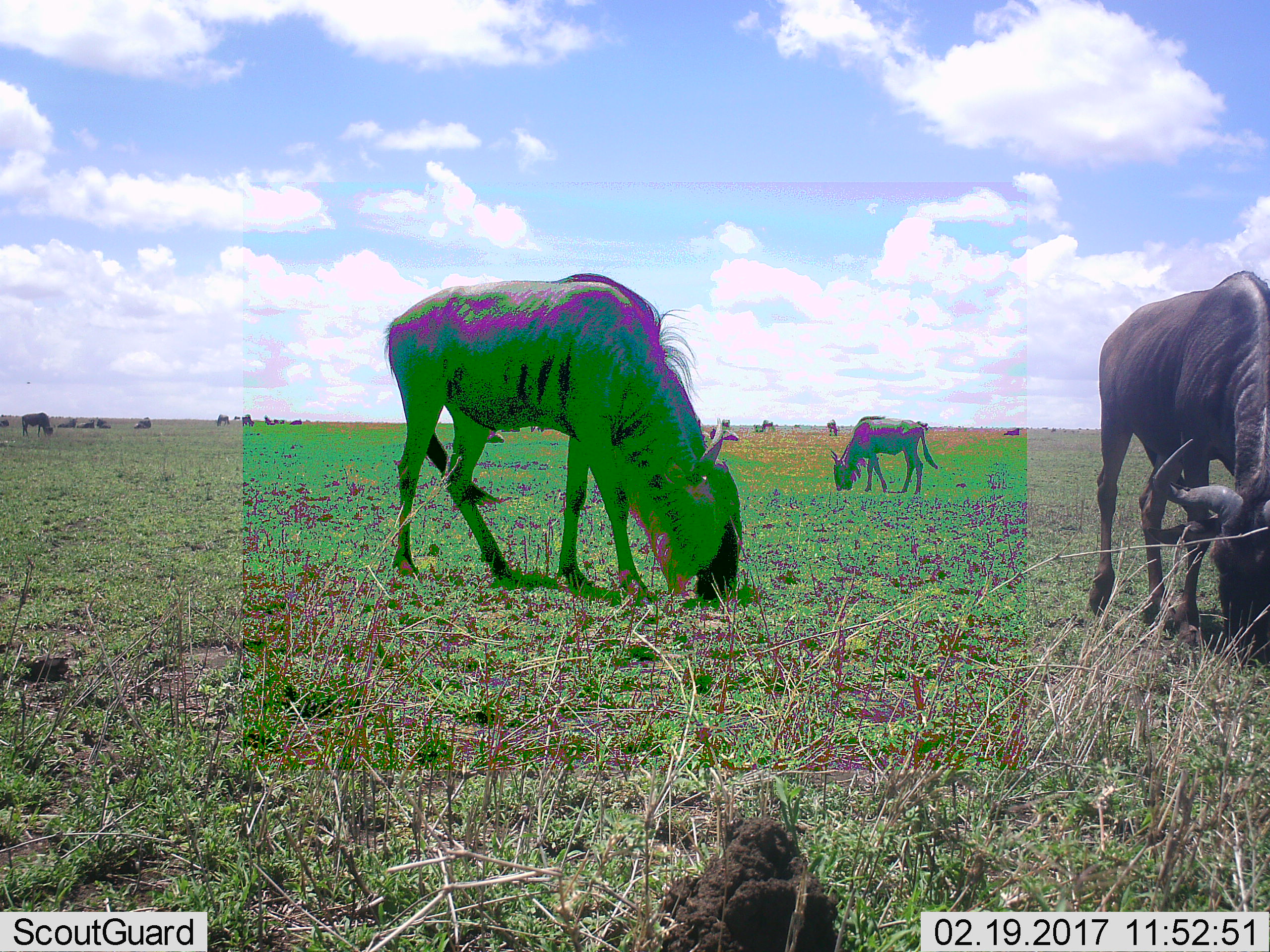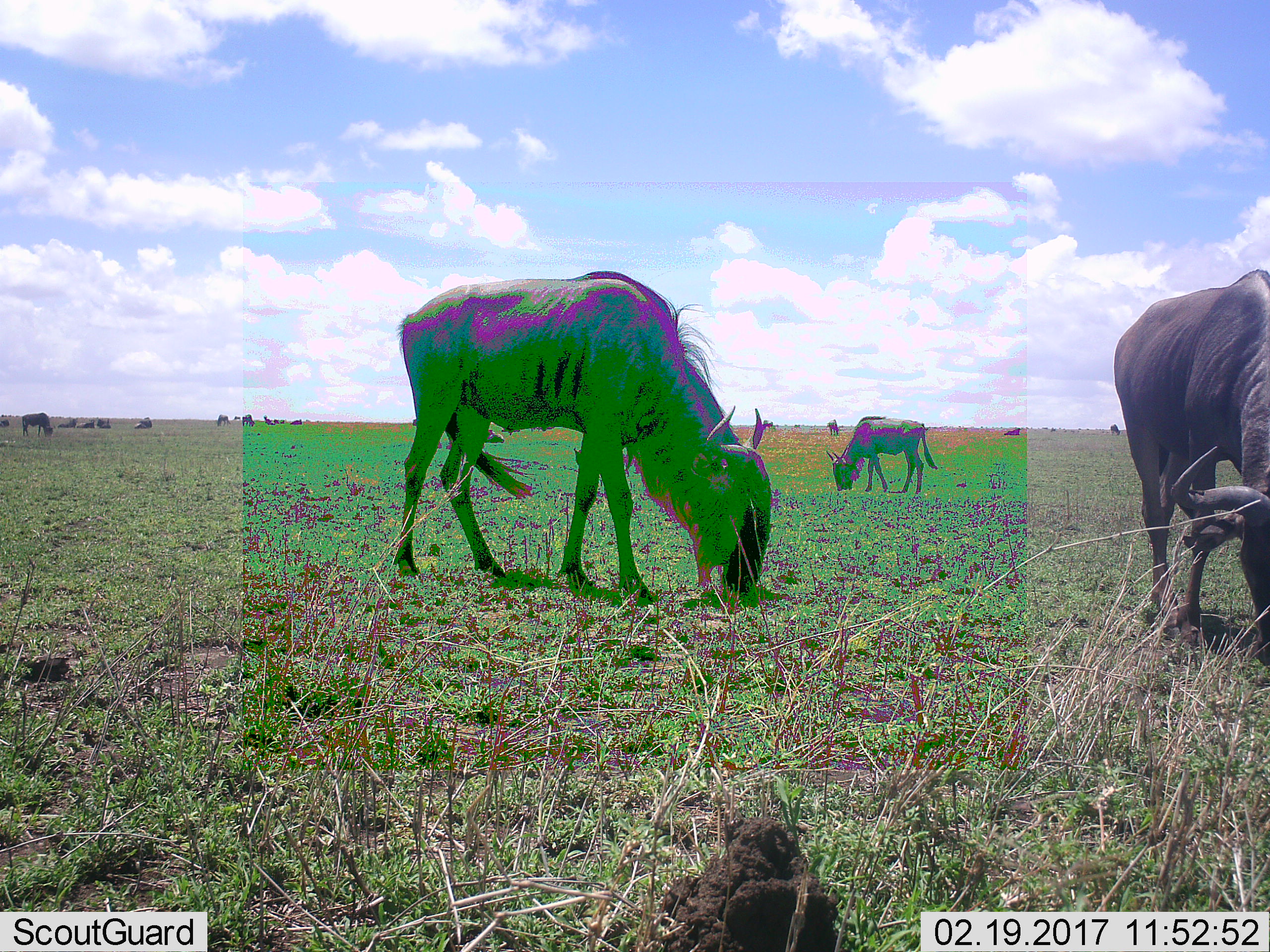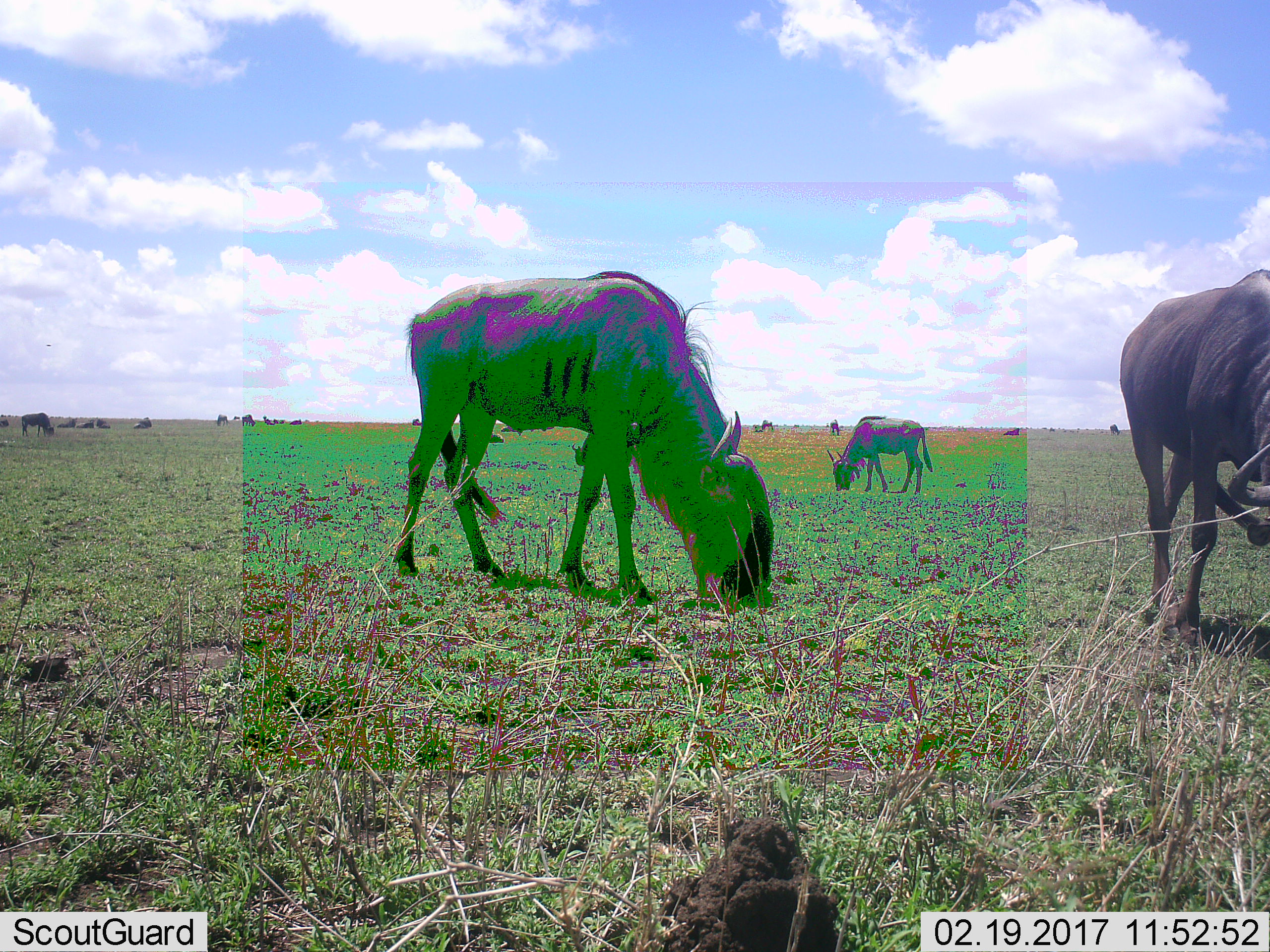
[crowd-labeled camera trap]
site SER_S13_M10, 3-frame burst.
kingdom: Animalia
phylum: Chordata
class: Mammalia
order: Artiodactyla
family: Bovidae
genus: Connochaetes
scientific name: Connochaetes taurinus taurinus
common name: blue wildebeest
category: wildebeestblue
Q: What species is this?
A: Wildebeestblue (blue wildebeest) (Connochaetes taurinus taurinus).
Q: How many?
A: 11-50.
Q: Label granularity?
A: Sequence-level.